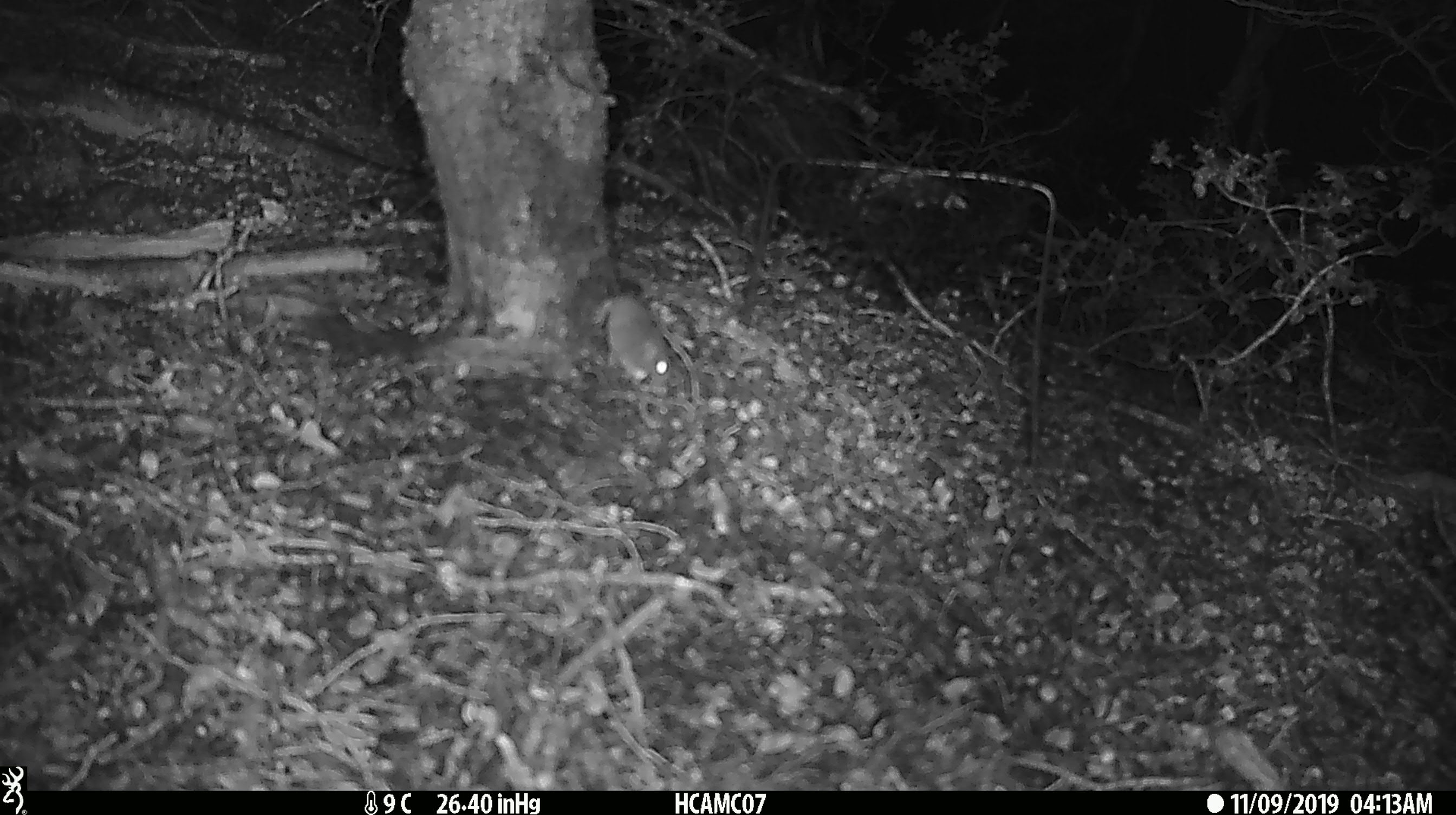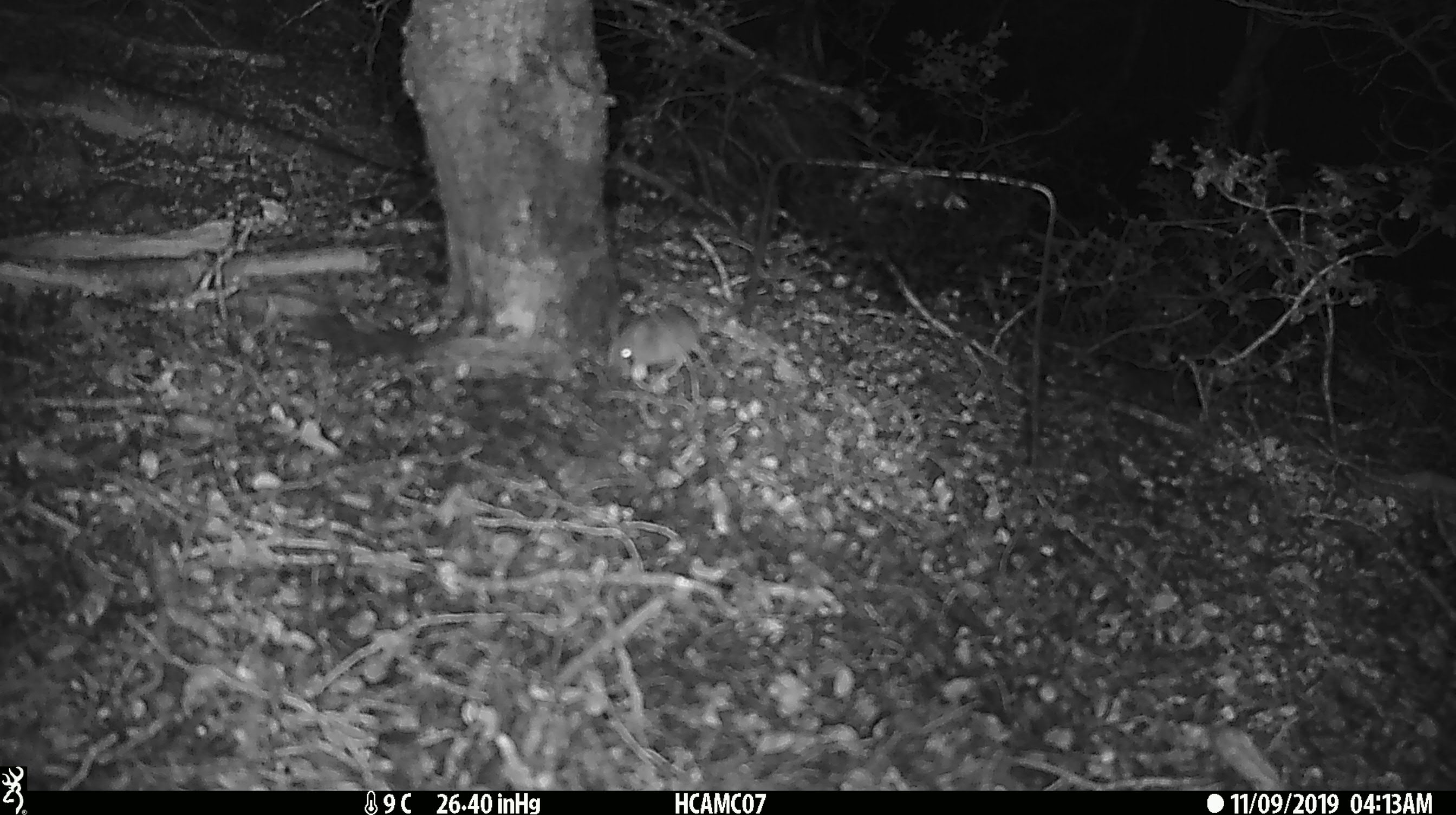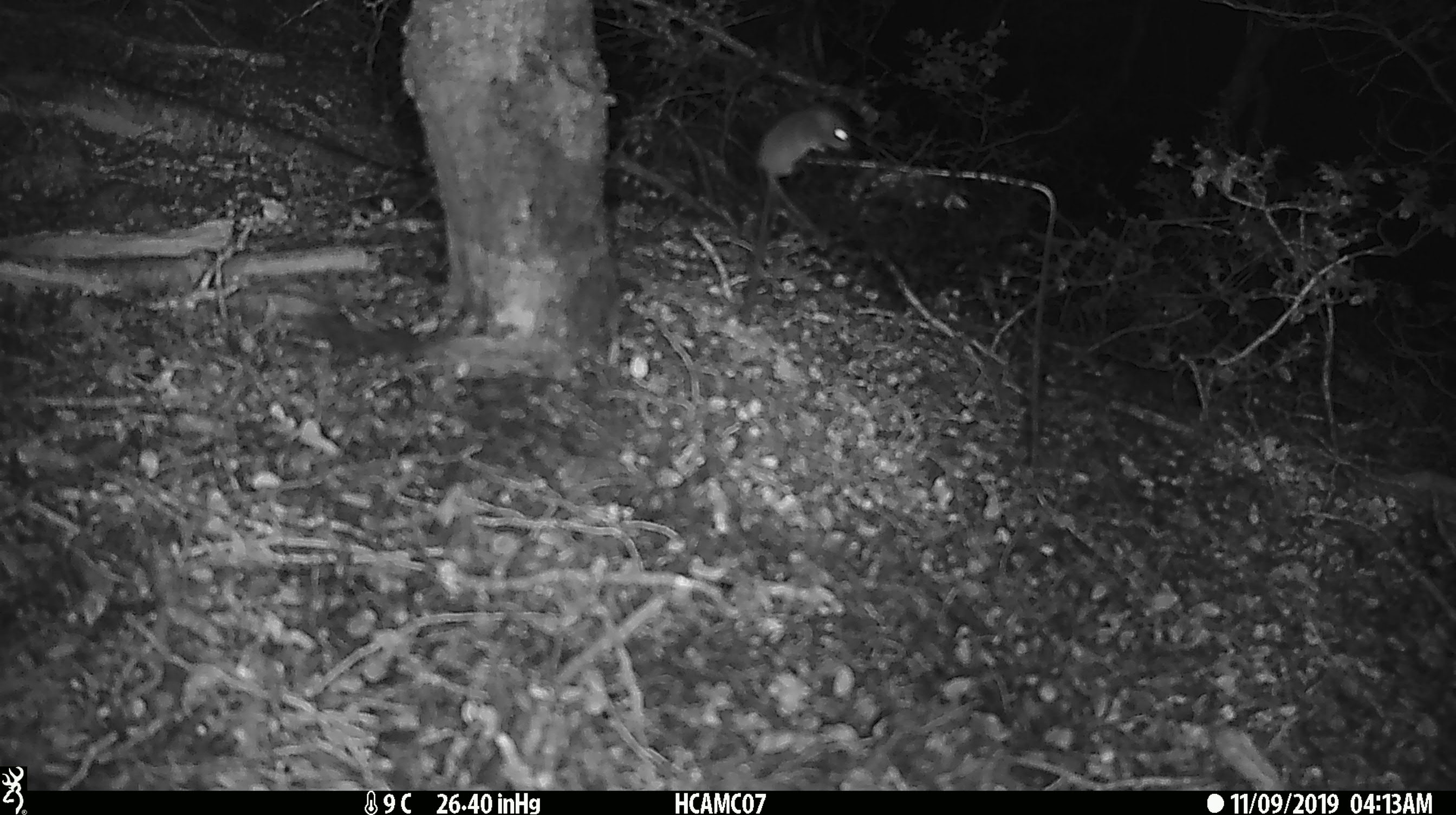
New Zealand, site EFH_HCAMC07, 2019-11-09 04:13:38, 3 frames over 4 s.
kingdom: Animalia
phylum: Chordata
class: Mammalia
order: Rodentia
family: Muridae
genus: Mus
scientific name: Mus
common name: mouse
Mouse (Mus).